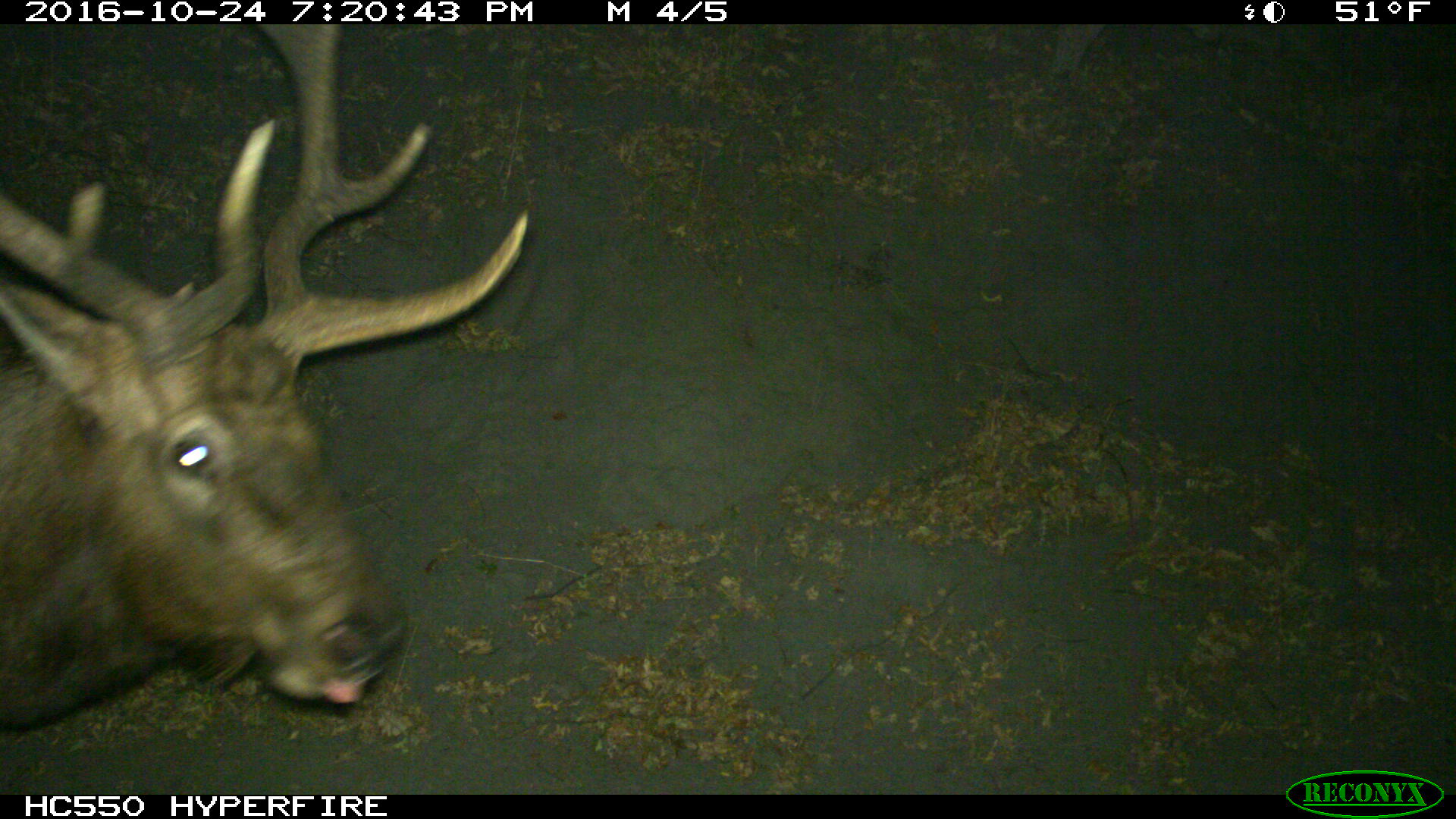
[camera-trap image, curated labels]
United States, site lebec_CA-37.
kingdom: Animalia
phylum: Chordata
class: Mammalia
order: Artiodactyla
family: Cervidae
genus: Cervus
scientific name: Cervus canadensis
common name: elk